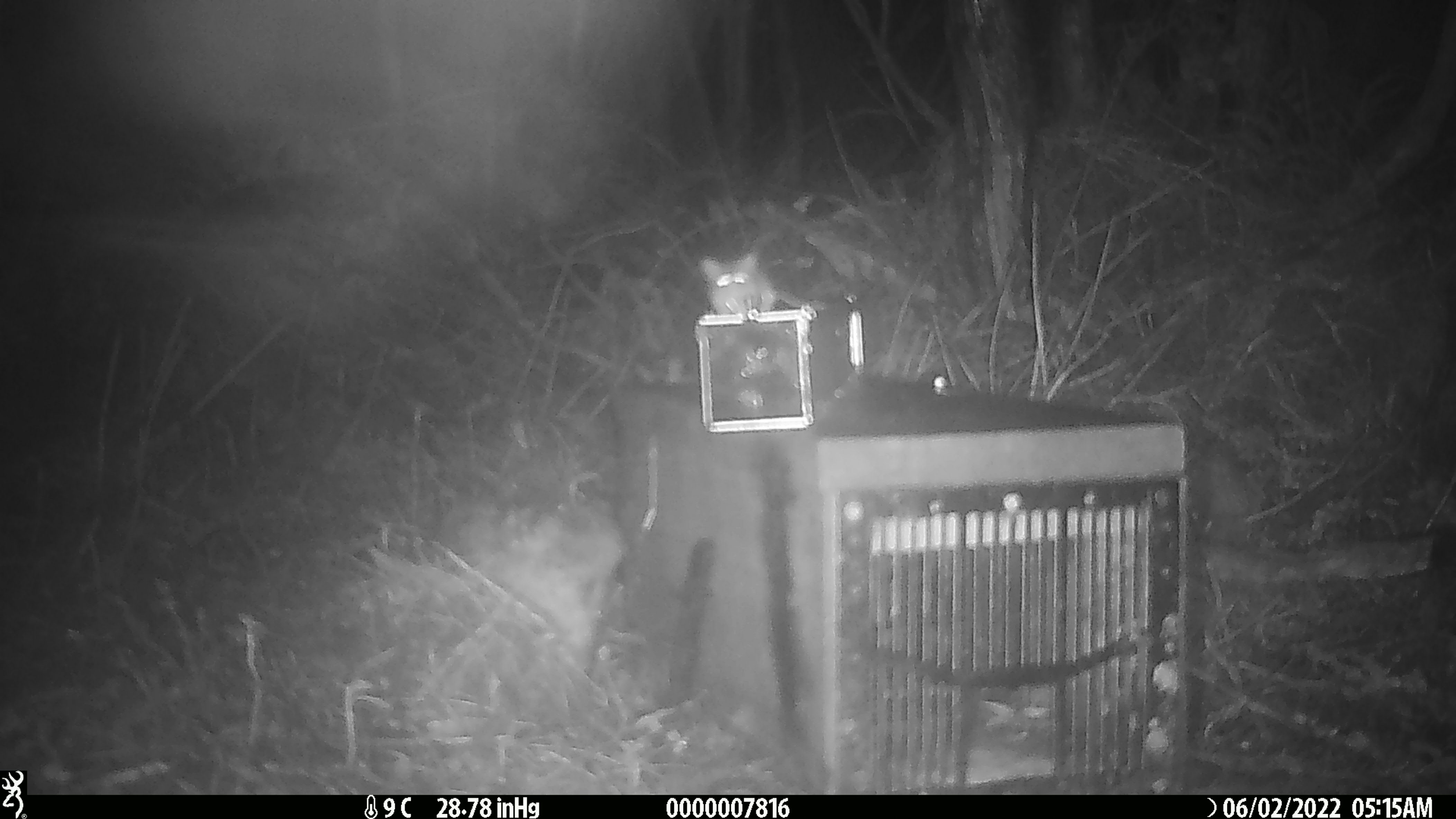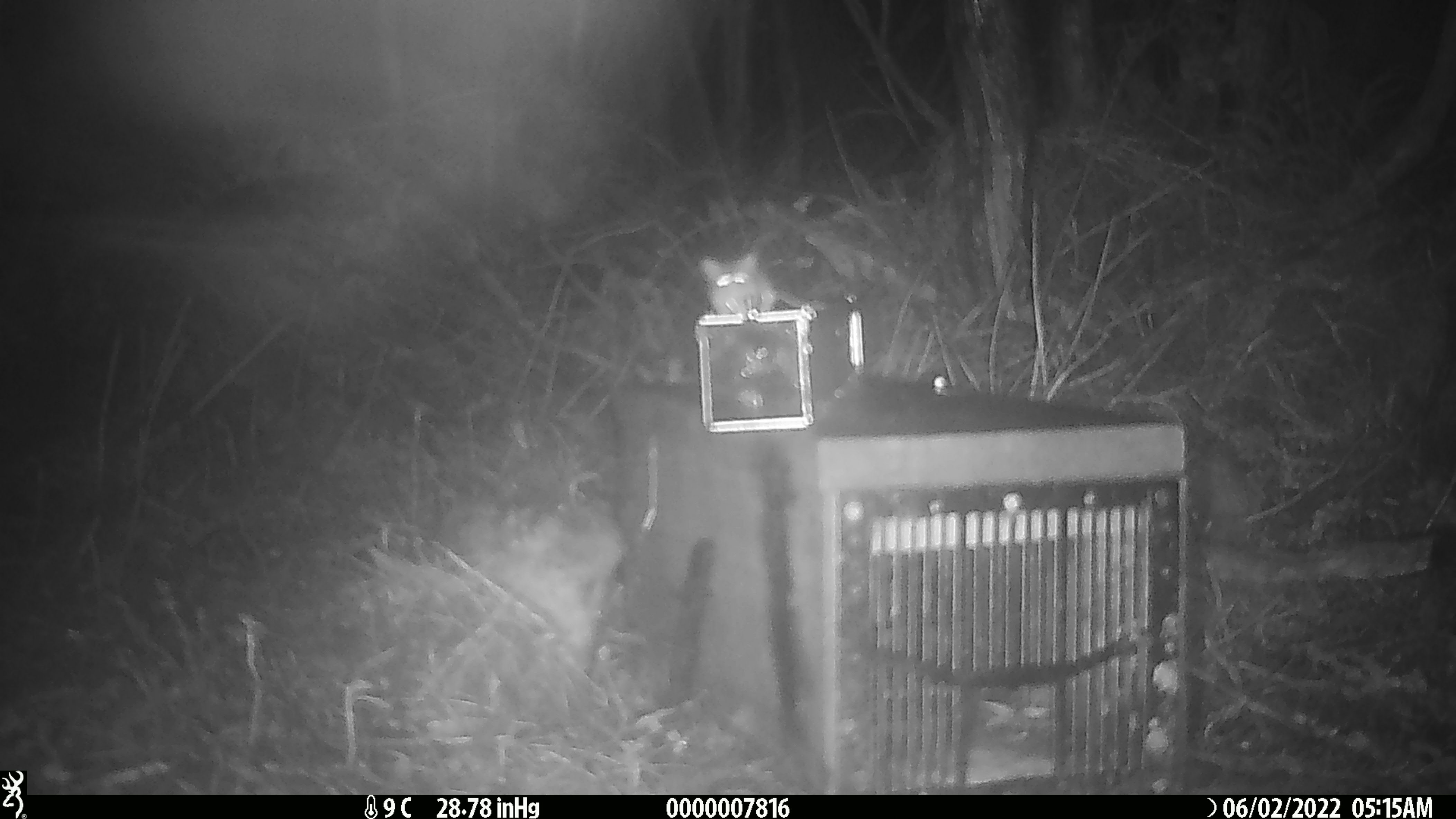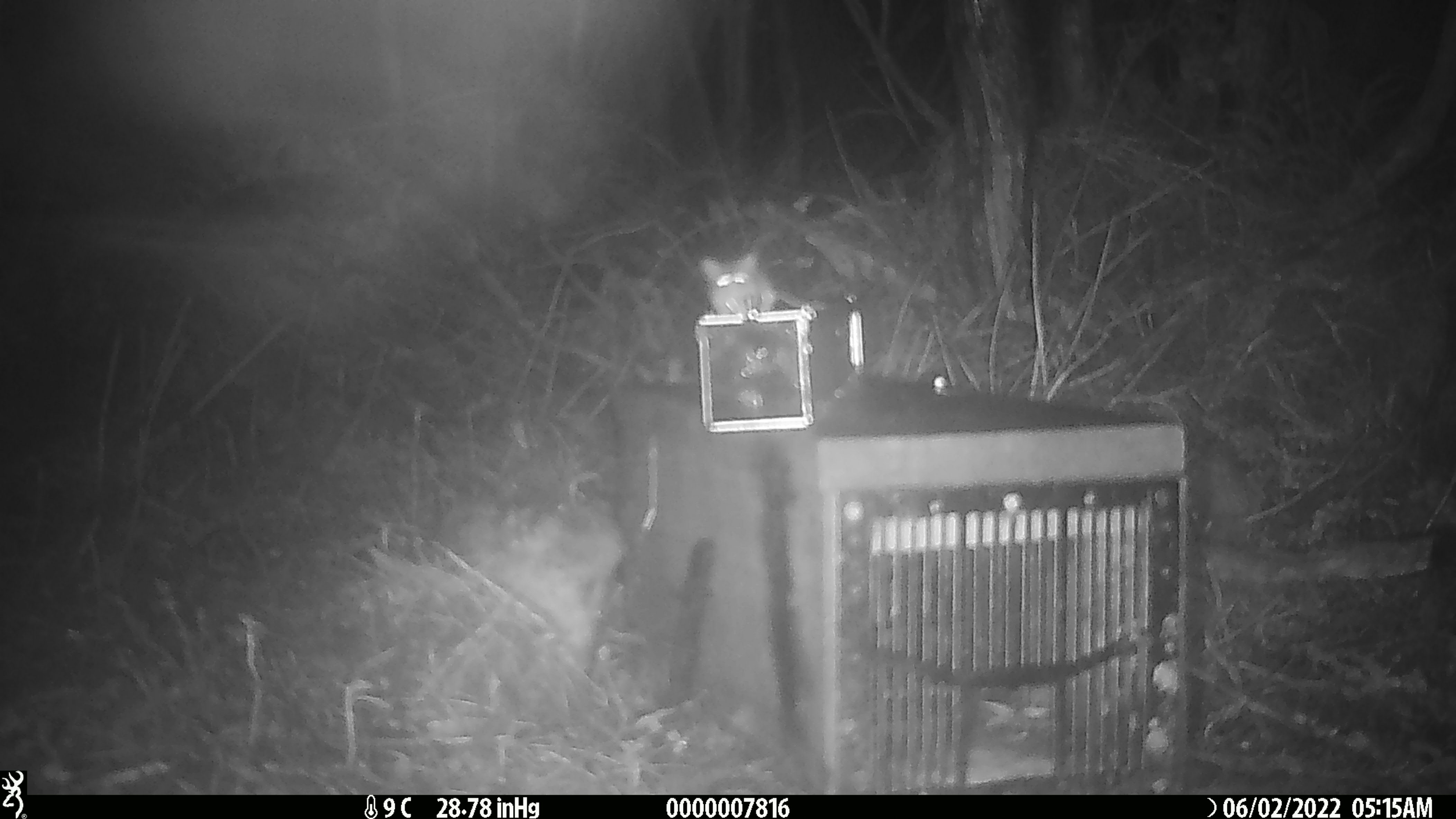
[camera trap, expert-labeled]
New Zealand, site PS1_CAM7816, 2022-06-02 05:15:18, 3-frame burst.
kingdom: Animalia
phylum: Chordata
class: Mammalia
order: Rodentia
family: Muridae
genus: Mus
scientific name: Mus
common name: mouse